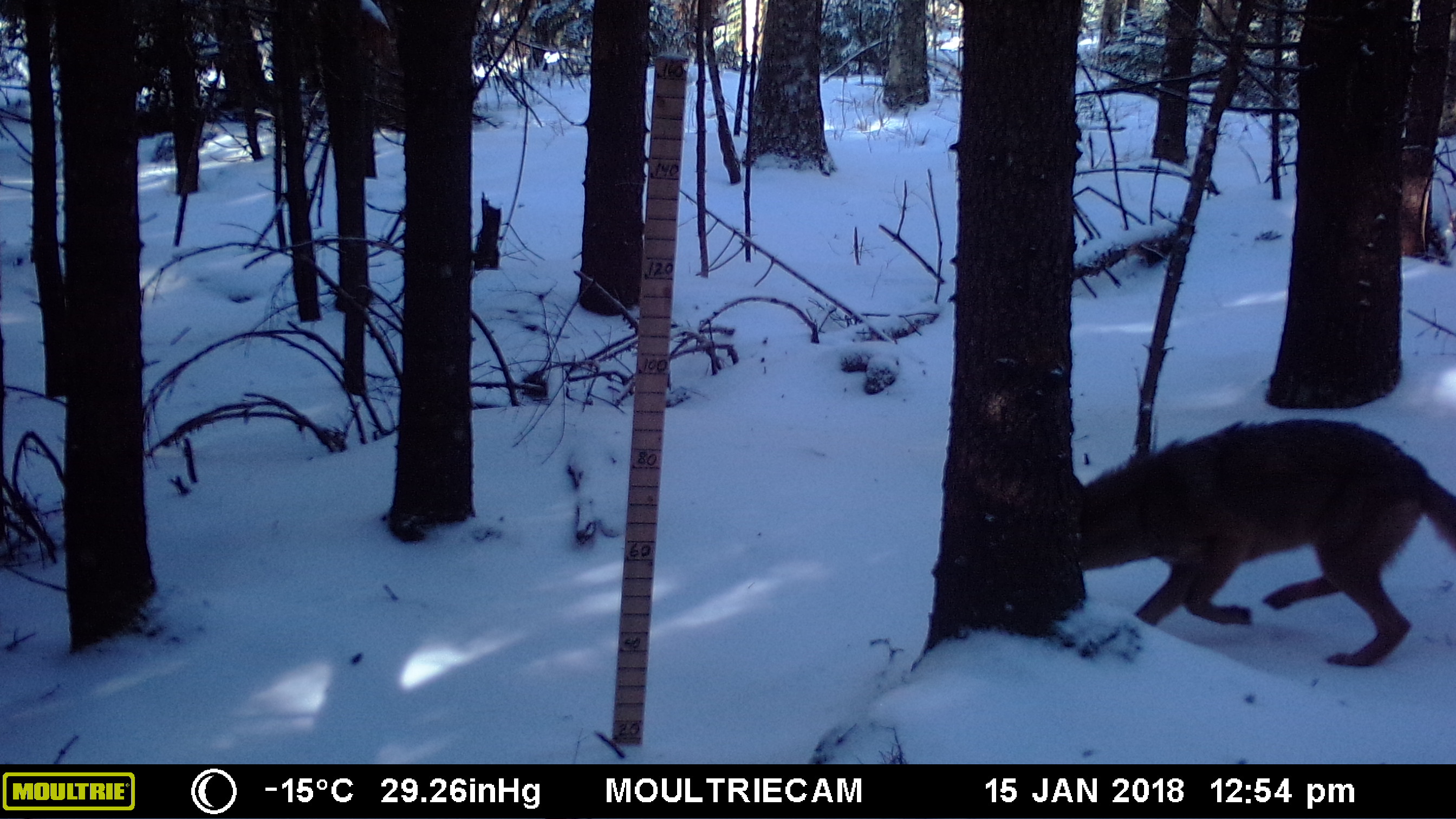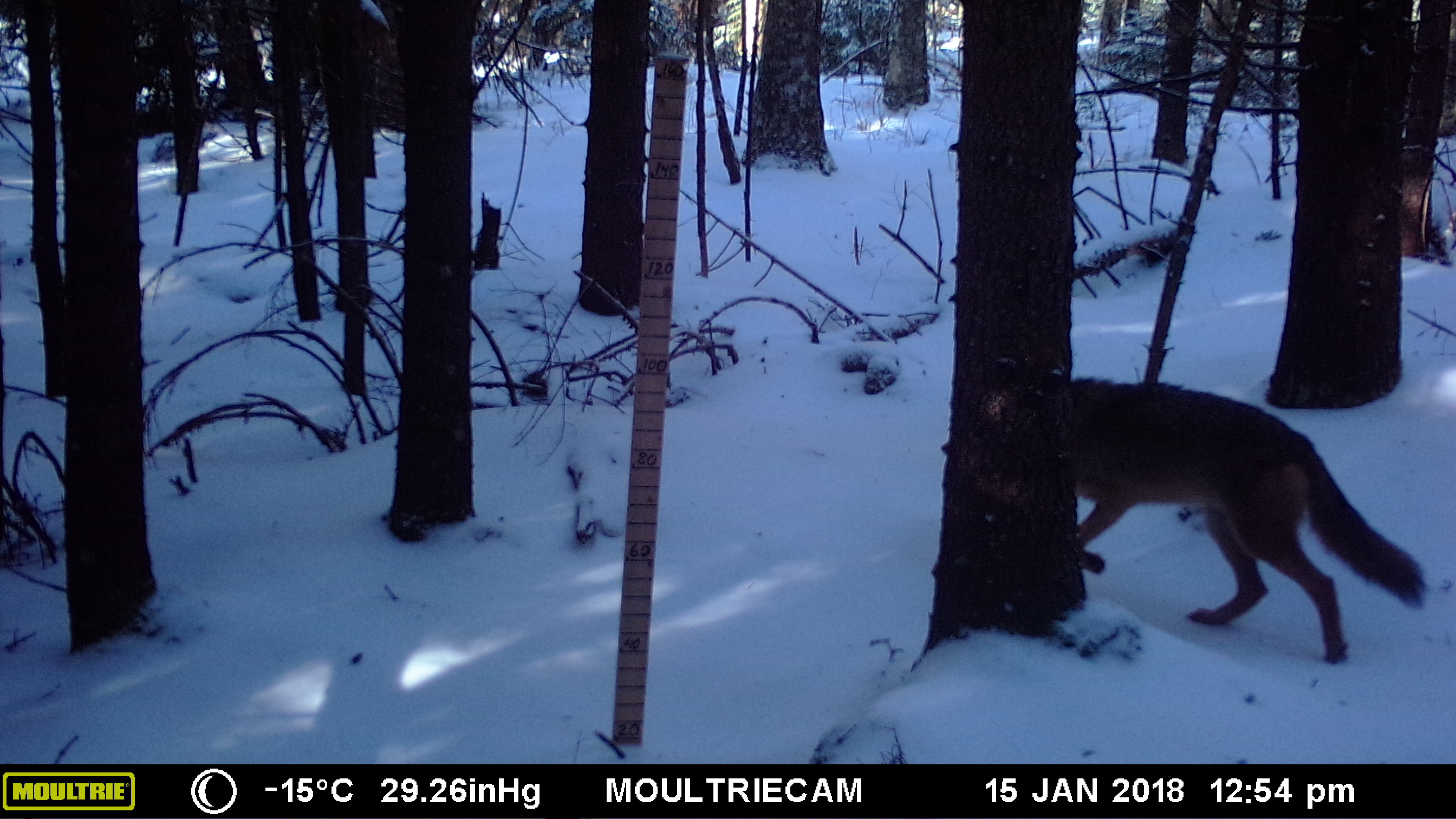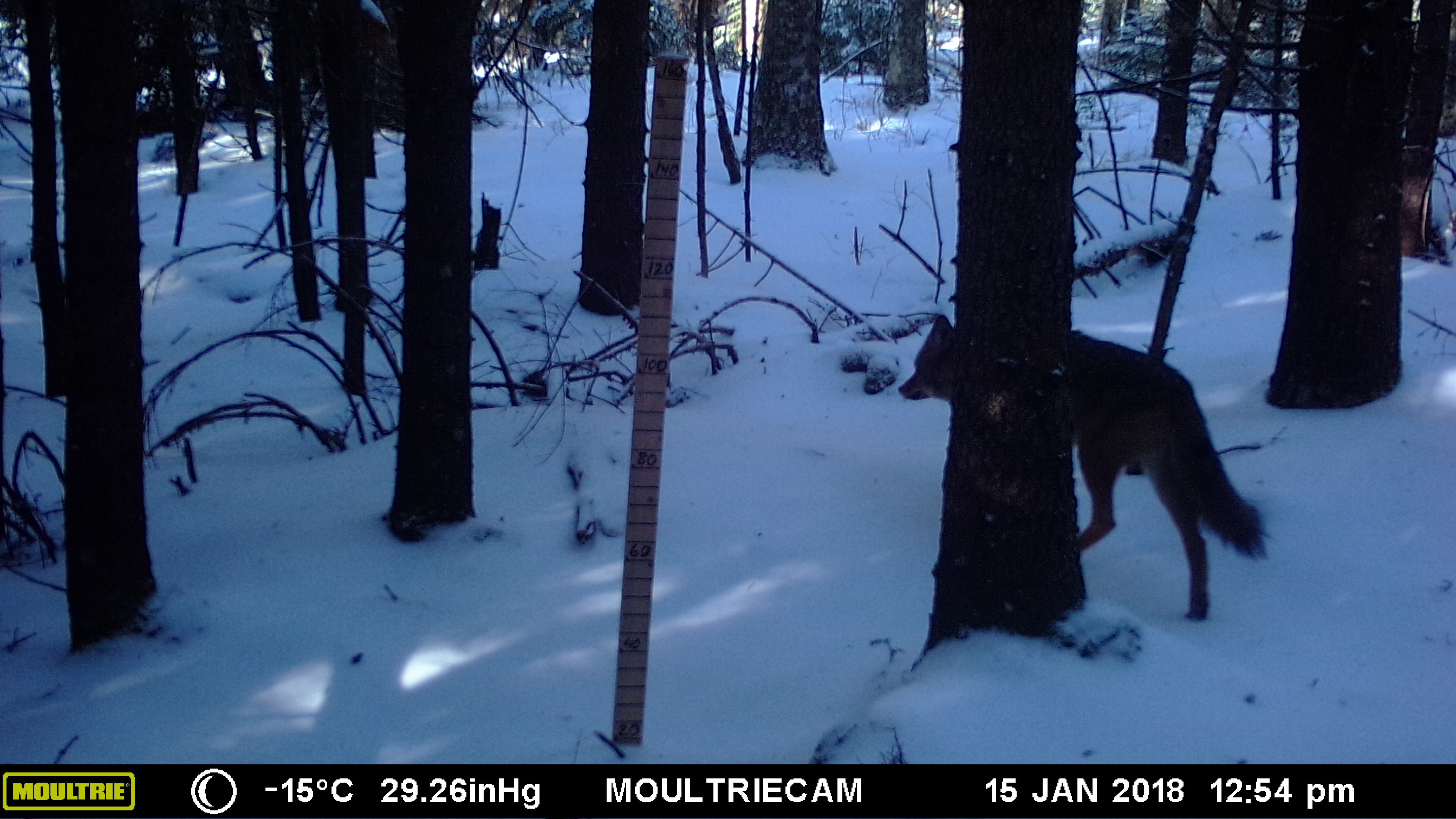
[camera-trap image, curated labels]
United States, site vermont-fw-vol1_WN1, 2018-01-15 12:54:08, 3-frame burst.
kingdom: Animalia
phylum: Chordata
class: Mammalia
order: Carnivora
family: Canidae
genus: Canis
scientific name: Canis latrans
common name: coyote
Coyote (Canis latrans).